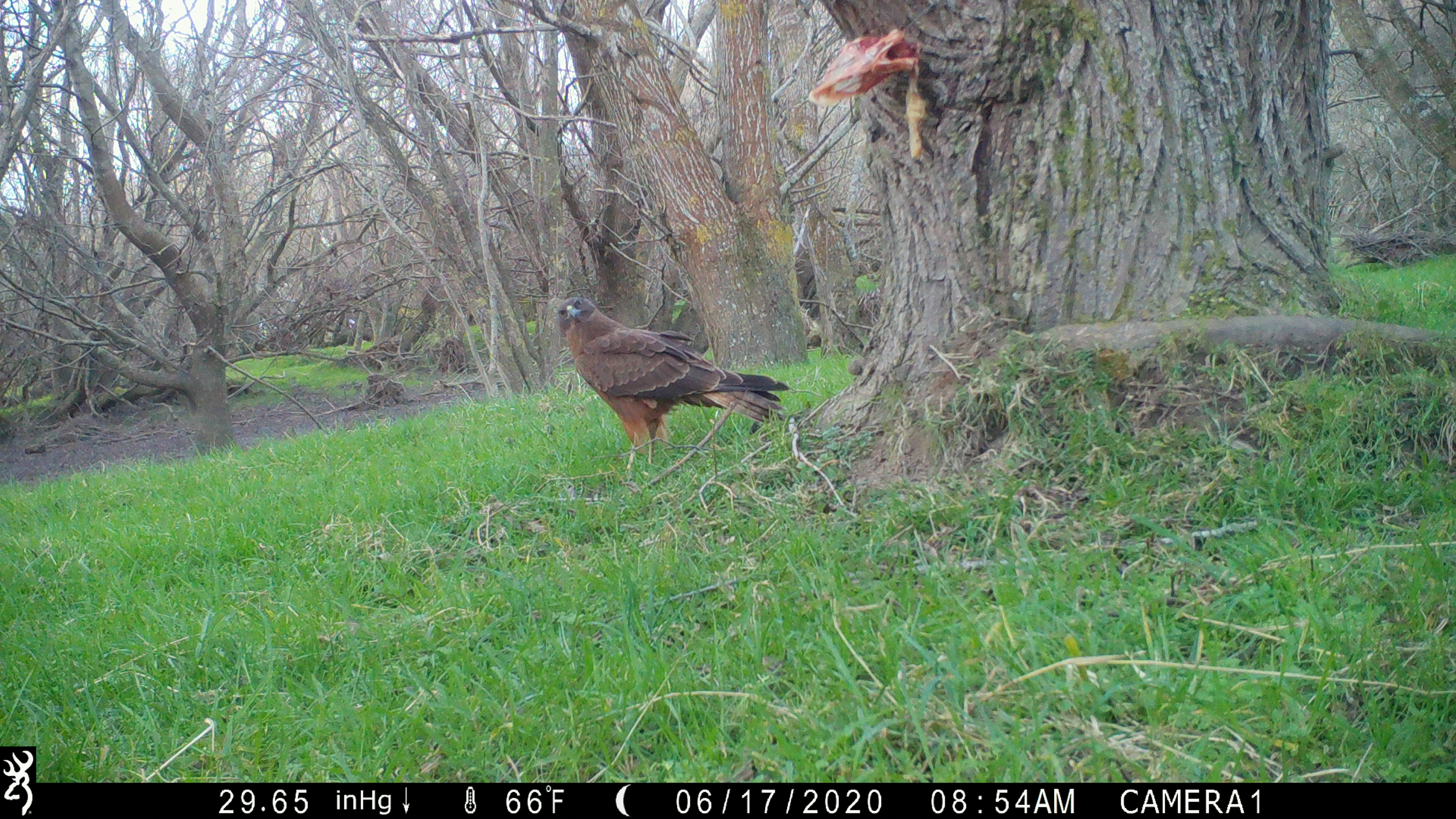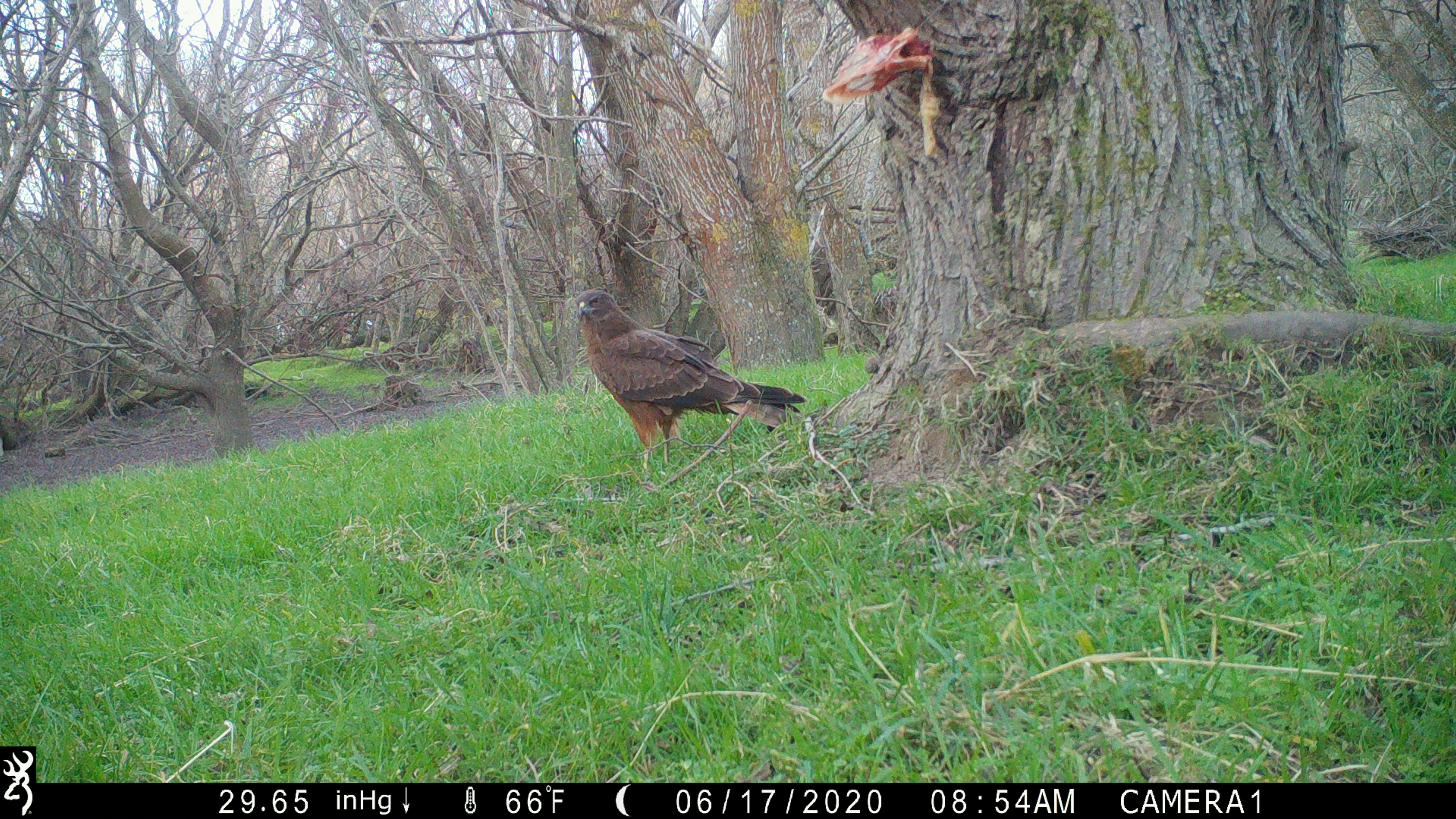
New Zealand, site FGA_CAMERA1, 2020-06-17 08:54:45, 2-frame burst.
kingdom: Animalia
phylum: Chordata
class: Aves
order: Accipitriformes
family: Accipitridae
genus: Circus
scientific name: Circus approximans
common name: swamp harrier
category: harrier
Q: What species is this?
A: Harrier (swamp harrier) (Circus approximans).